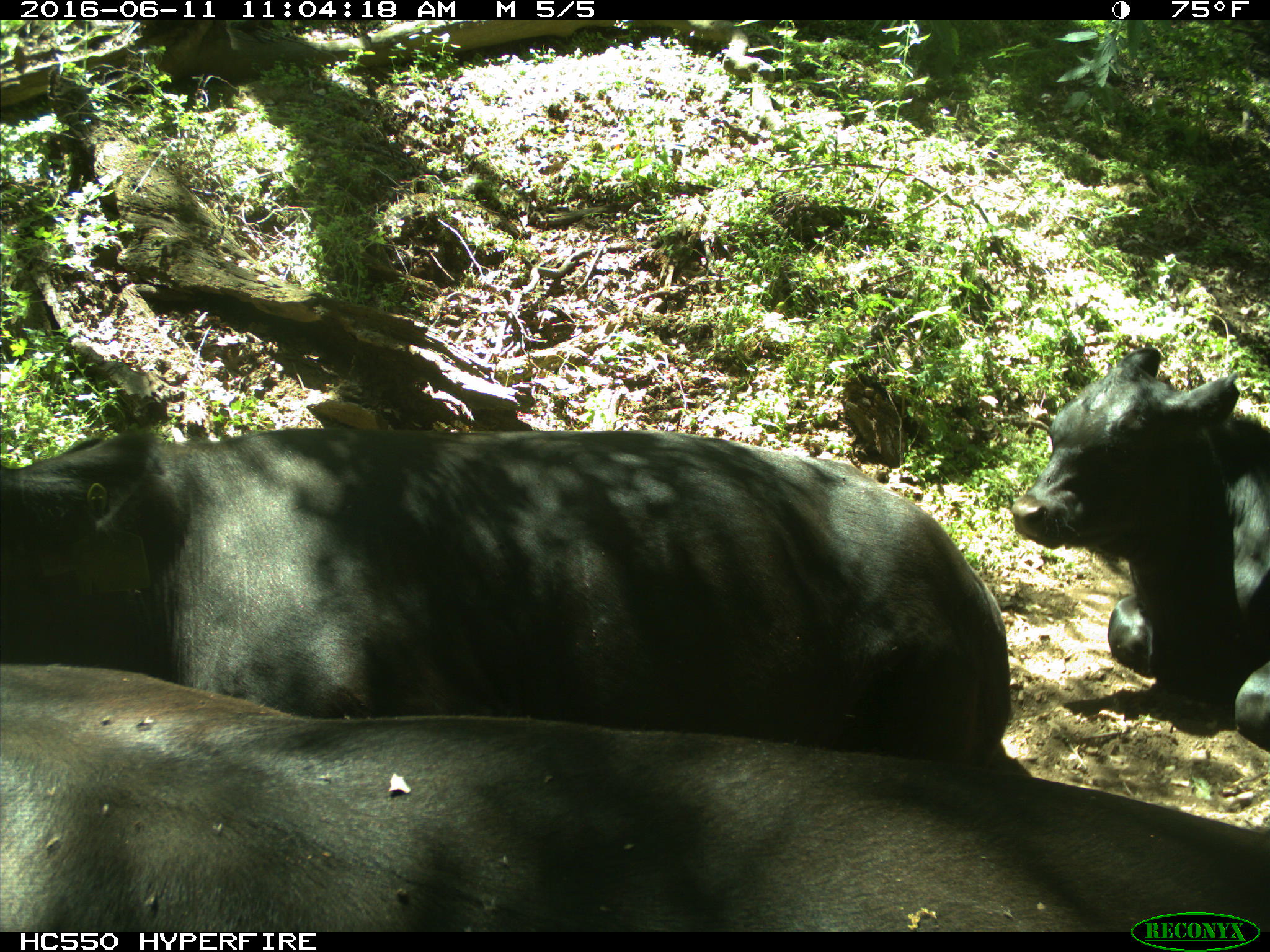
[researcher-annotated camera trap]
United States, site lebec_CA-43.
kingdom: Animalia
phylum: Chordata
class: Mammalia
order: Artiodactyla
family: Bovidae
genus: Bos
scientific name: Bos taurus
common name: domestic cow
Bos taurus (domestic cow).